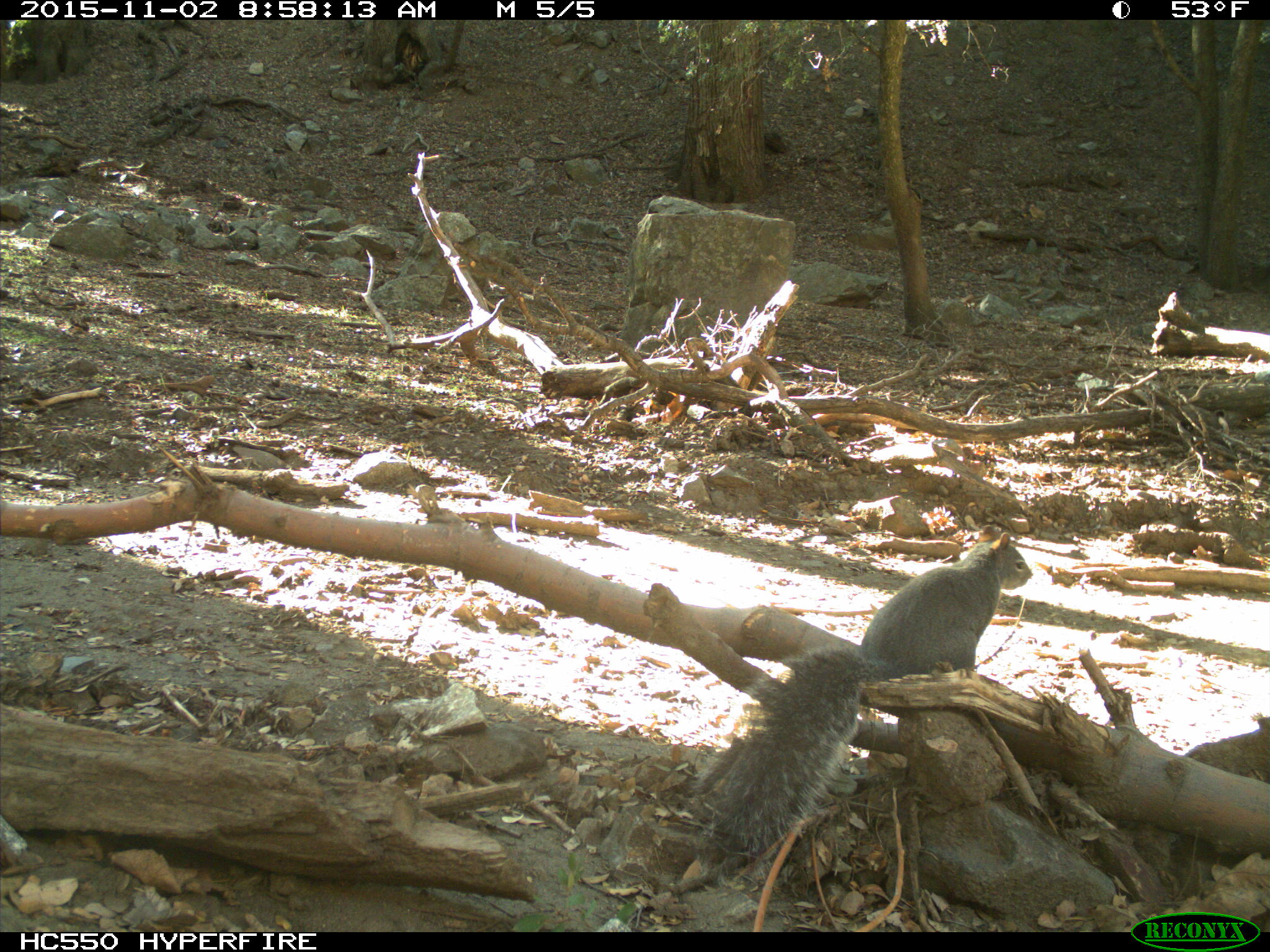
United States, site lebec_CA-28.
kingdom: Animalia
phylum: Chordata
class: Mammalia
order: Rodentia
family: Sciuridae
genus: Sciurus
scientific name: Sciurus carolinensis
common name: eastern gray squirrel